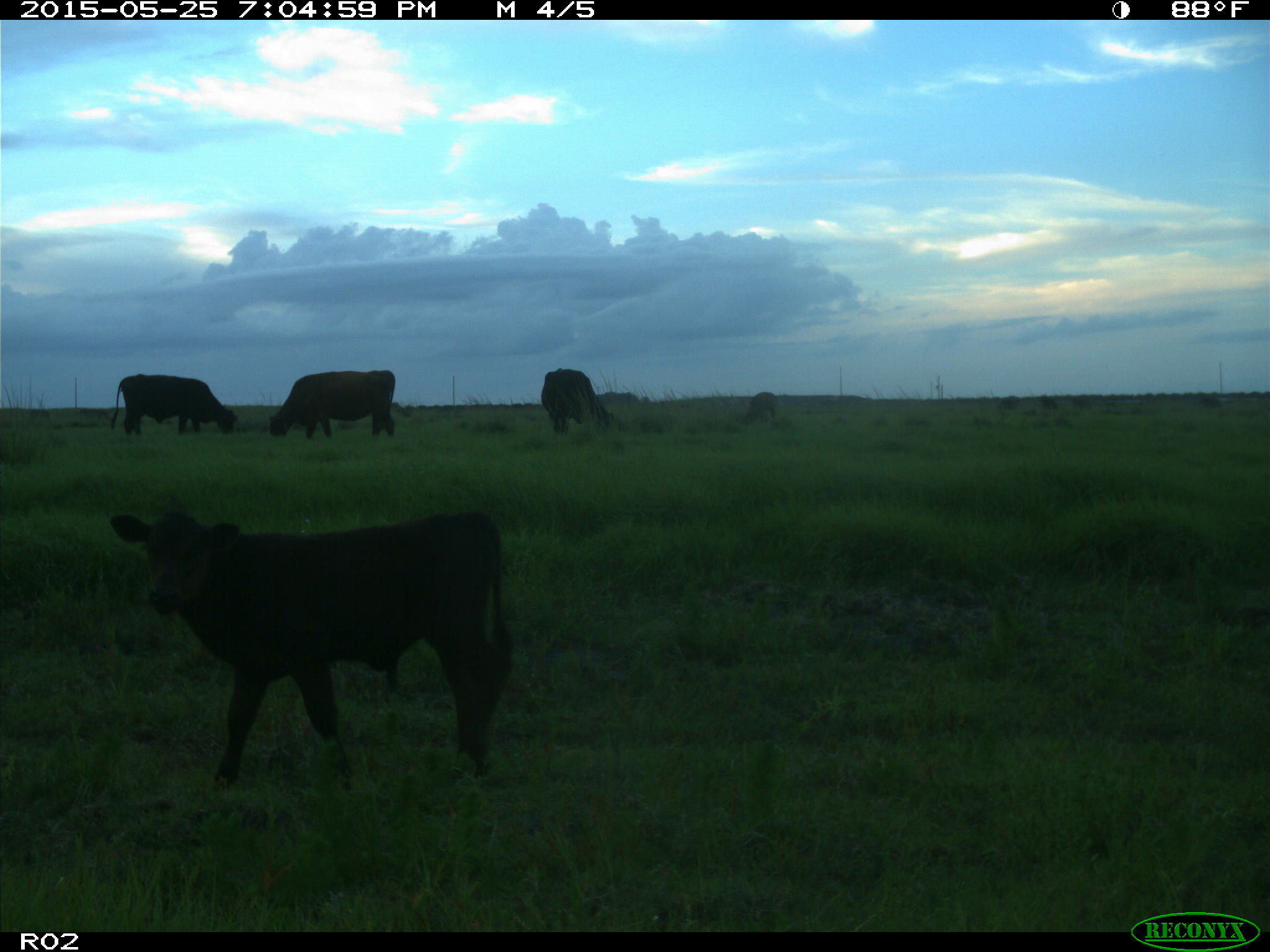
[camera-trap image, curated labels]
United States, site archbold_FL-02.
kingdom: Animalia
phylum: Chordata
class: Mammalia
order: Artiodactyla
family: Bovidae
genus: Bos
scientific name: Bos taurus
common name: domestic cow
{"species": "Bos taurus (domestic cow)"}